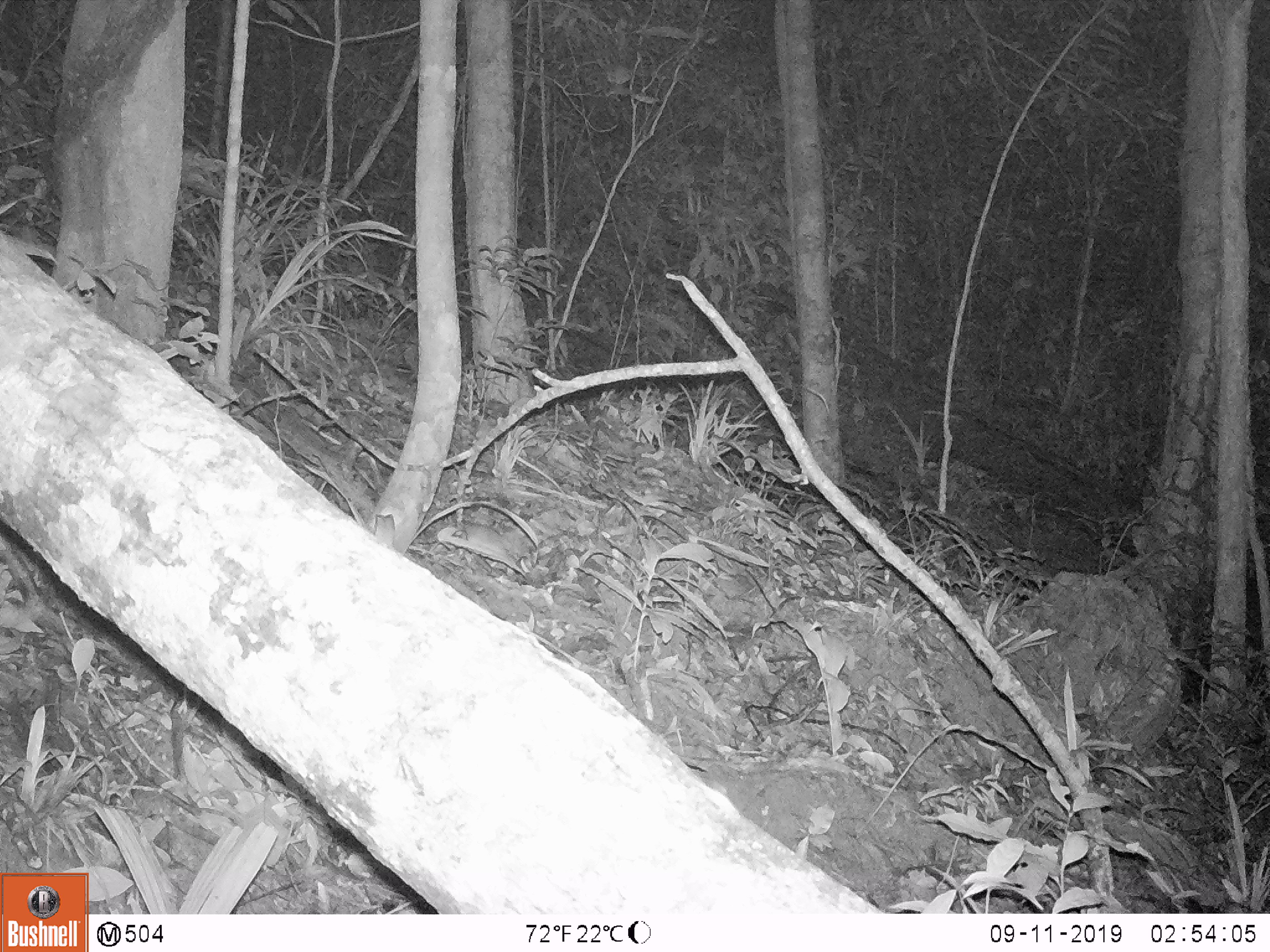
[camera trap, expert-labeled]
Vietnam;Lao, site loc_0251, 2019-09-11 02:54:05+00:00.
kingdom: Animalia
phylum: Chordata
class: Mammalia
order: Rodentia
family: Muridae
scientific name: Muridae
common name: old-world mice and rats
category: unidentified murid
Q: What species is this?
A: Unidentified murid (old-world mice and rats) (Muridae).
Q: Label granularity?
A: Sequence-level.